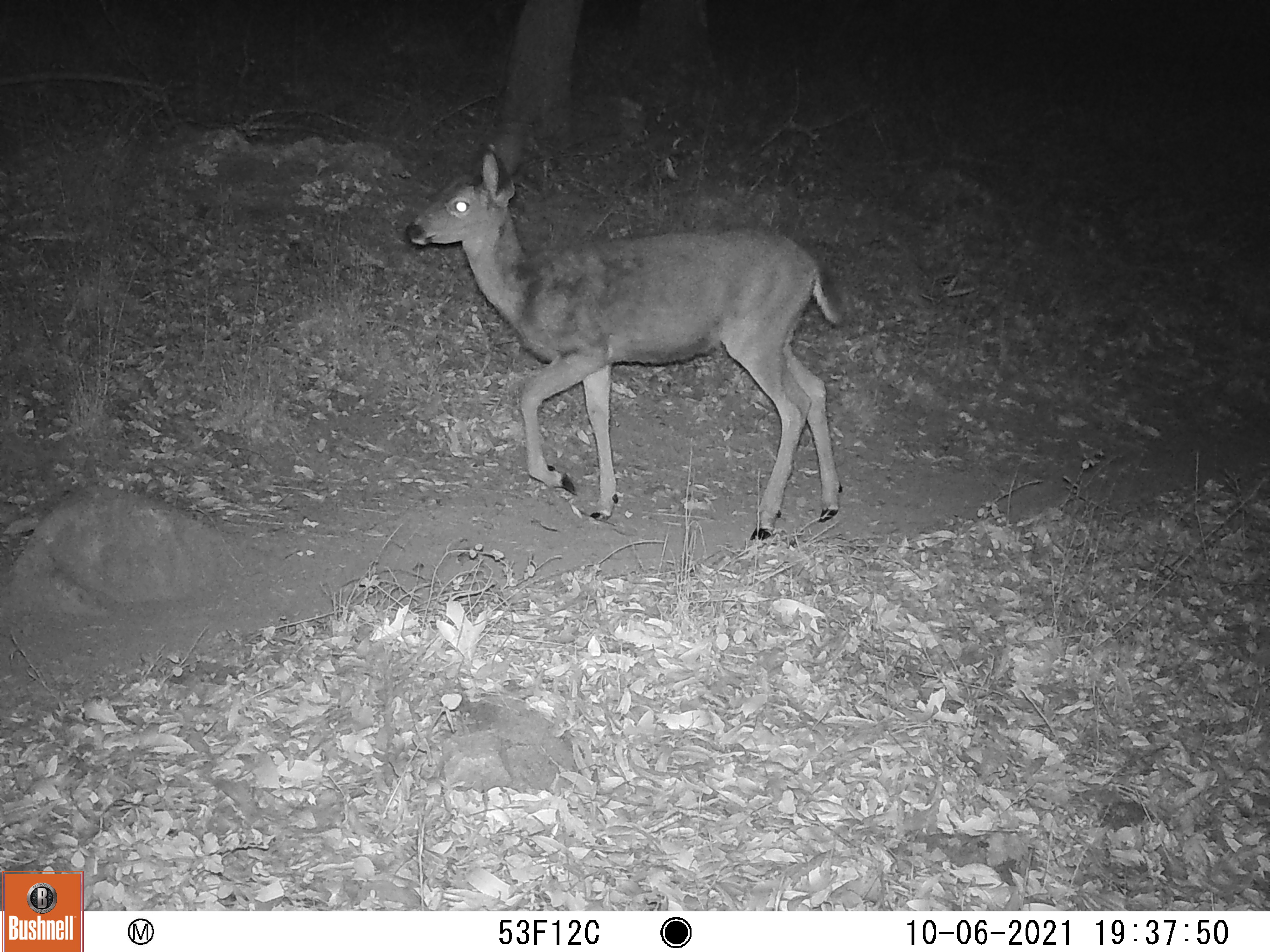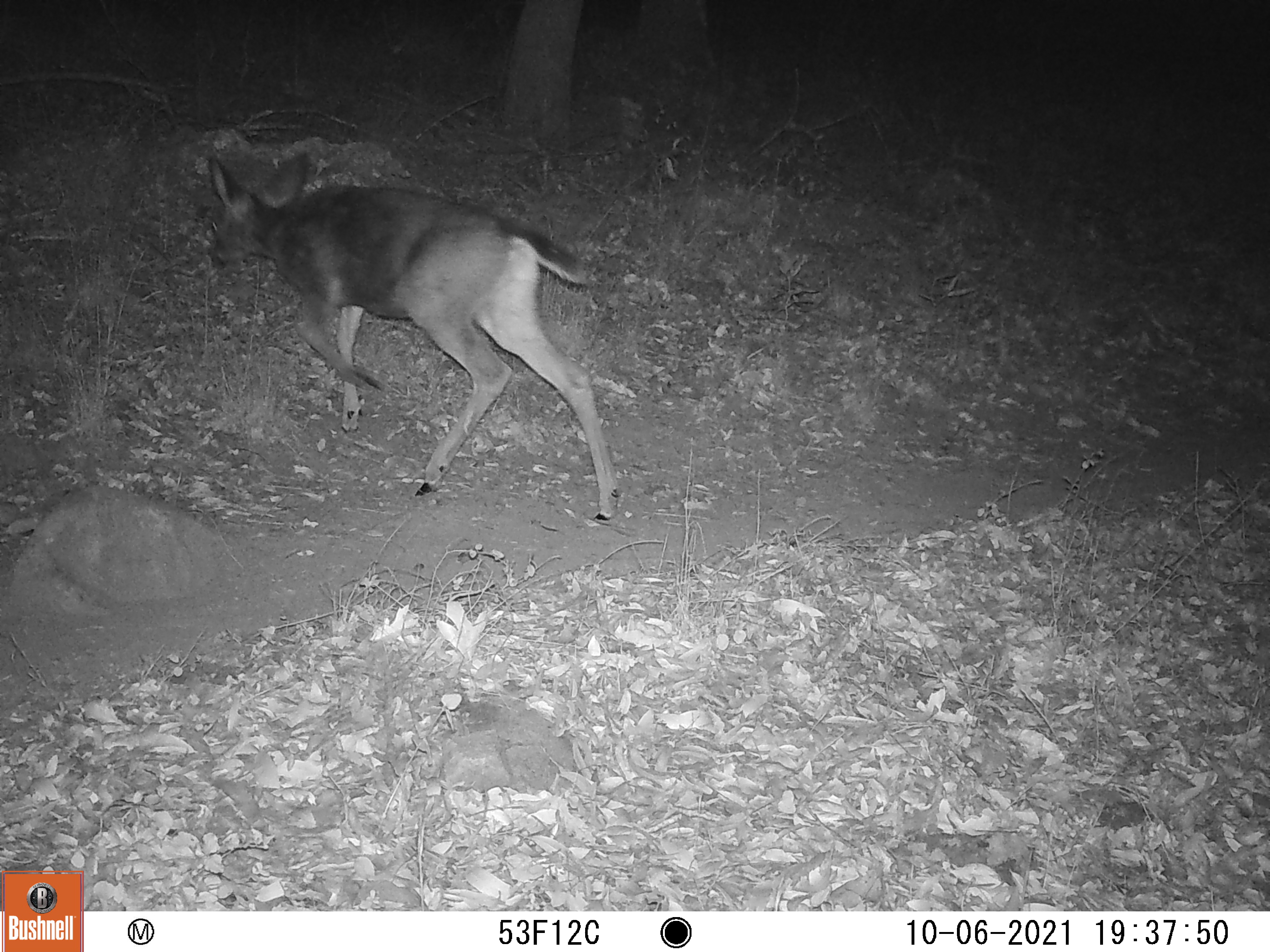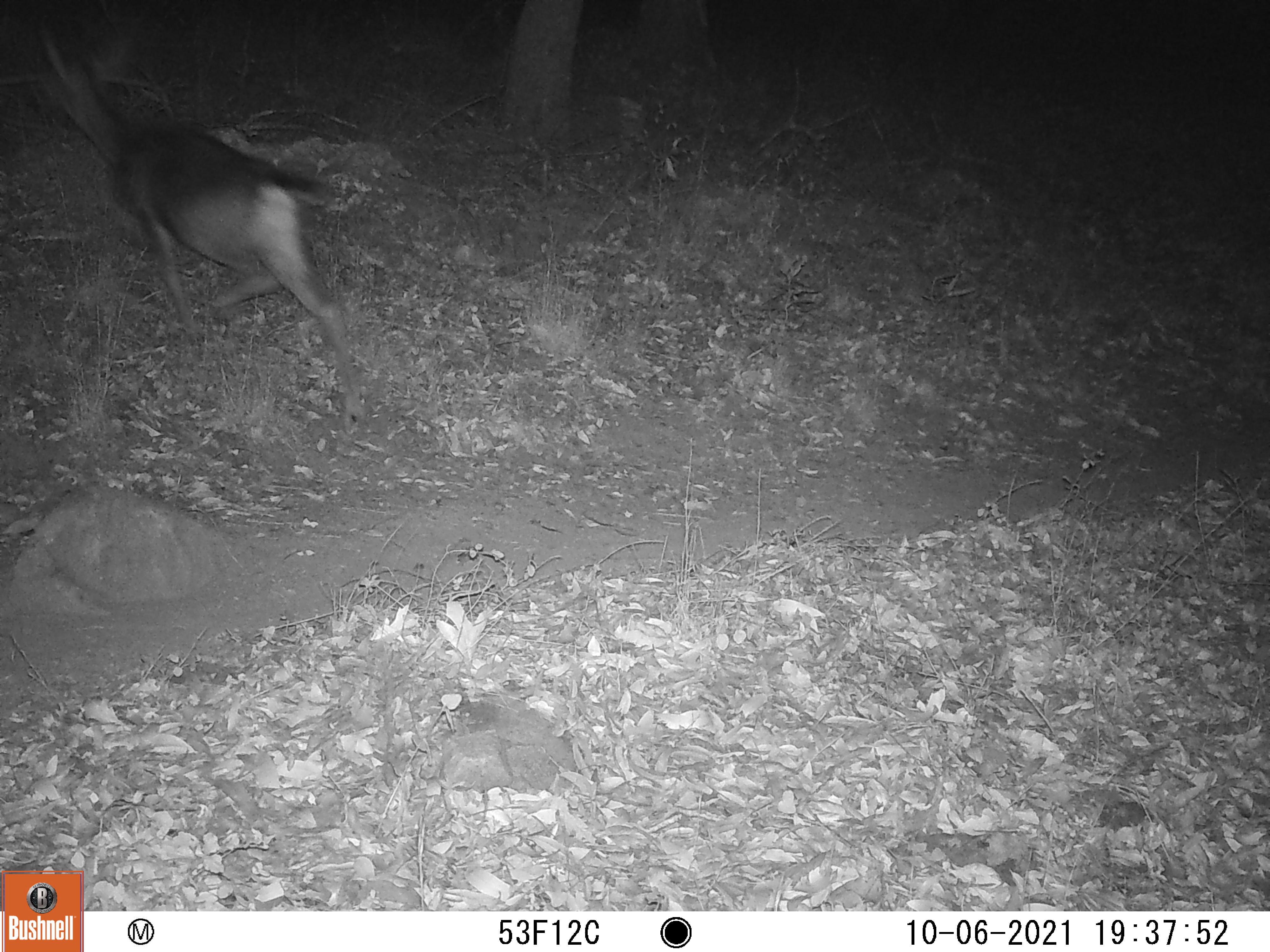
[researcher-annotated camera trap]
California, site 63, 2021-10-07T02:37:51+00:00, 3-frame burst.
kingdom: Animalia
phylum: Chordata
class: Mammalia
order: Artiodactyla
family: Cervidae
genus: Odocoileus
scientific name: Odocoileus hemionus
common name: mule deer